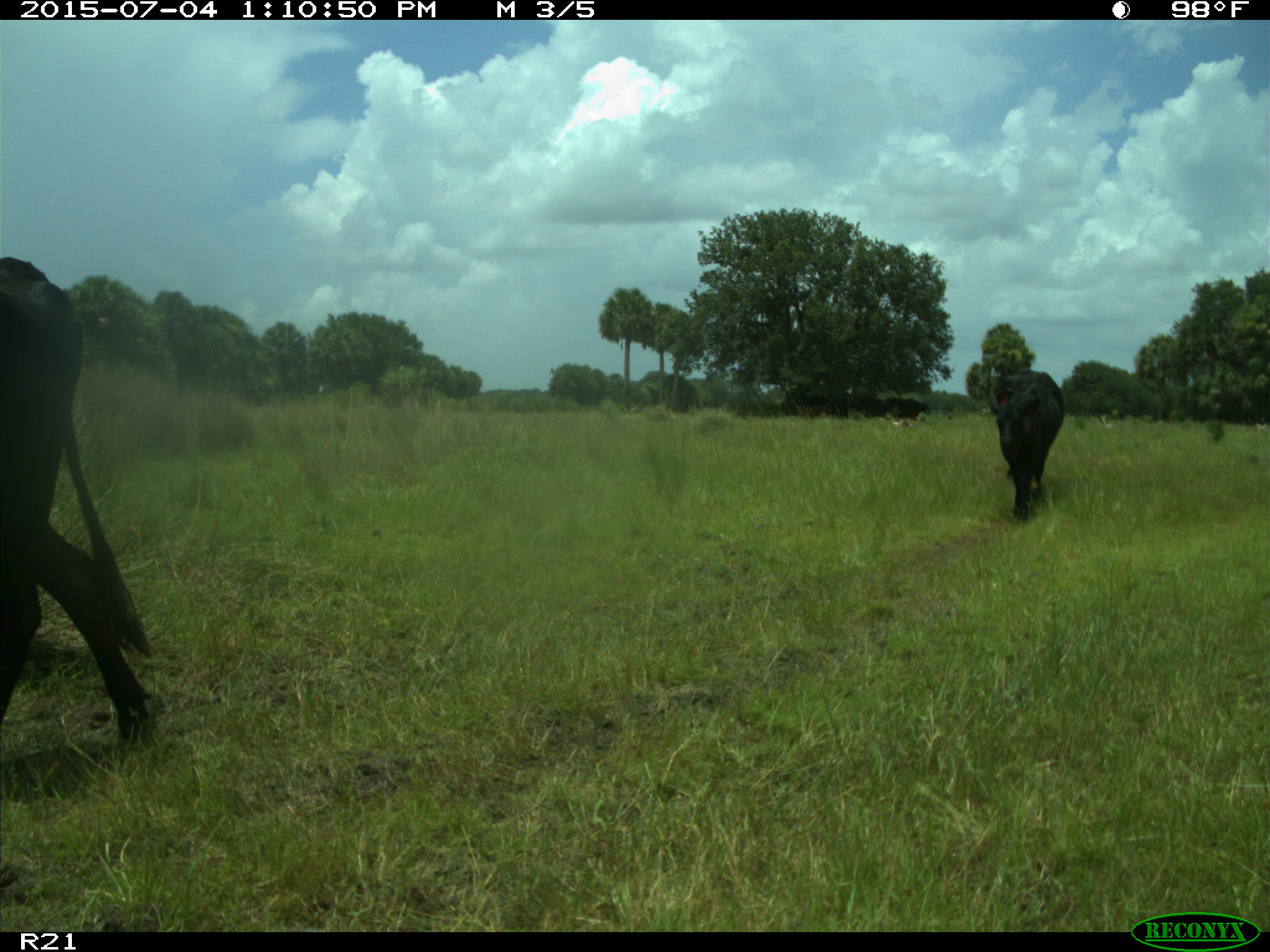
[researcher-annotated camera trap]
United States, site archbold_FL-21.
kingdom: Animalia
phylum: Chordata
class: Mammalia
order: Artiodactyla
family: Bovidae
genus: Bos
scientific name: Bos taurus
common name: domestic cow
Bos taurus (domestic cow).